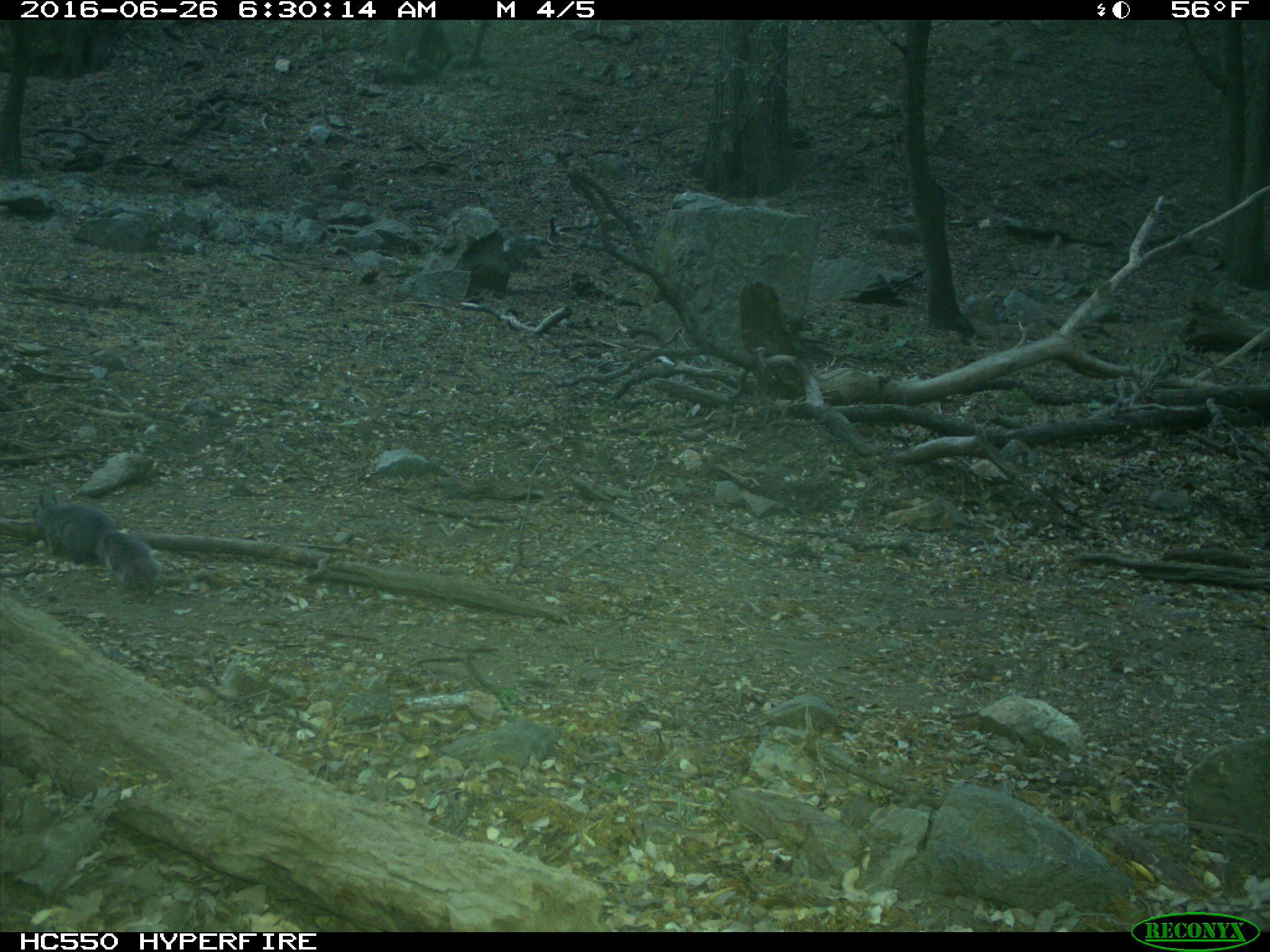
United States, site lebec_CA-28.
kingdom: Animalia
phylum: Chordata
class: Mammalia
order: Rodentia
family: Sciuridae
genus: Sciurus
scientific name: Sciurus carolinensis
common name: eastern gray squirrel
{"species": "Sciurus carolinensis (eastern gray squirrel)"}